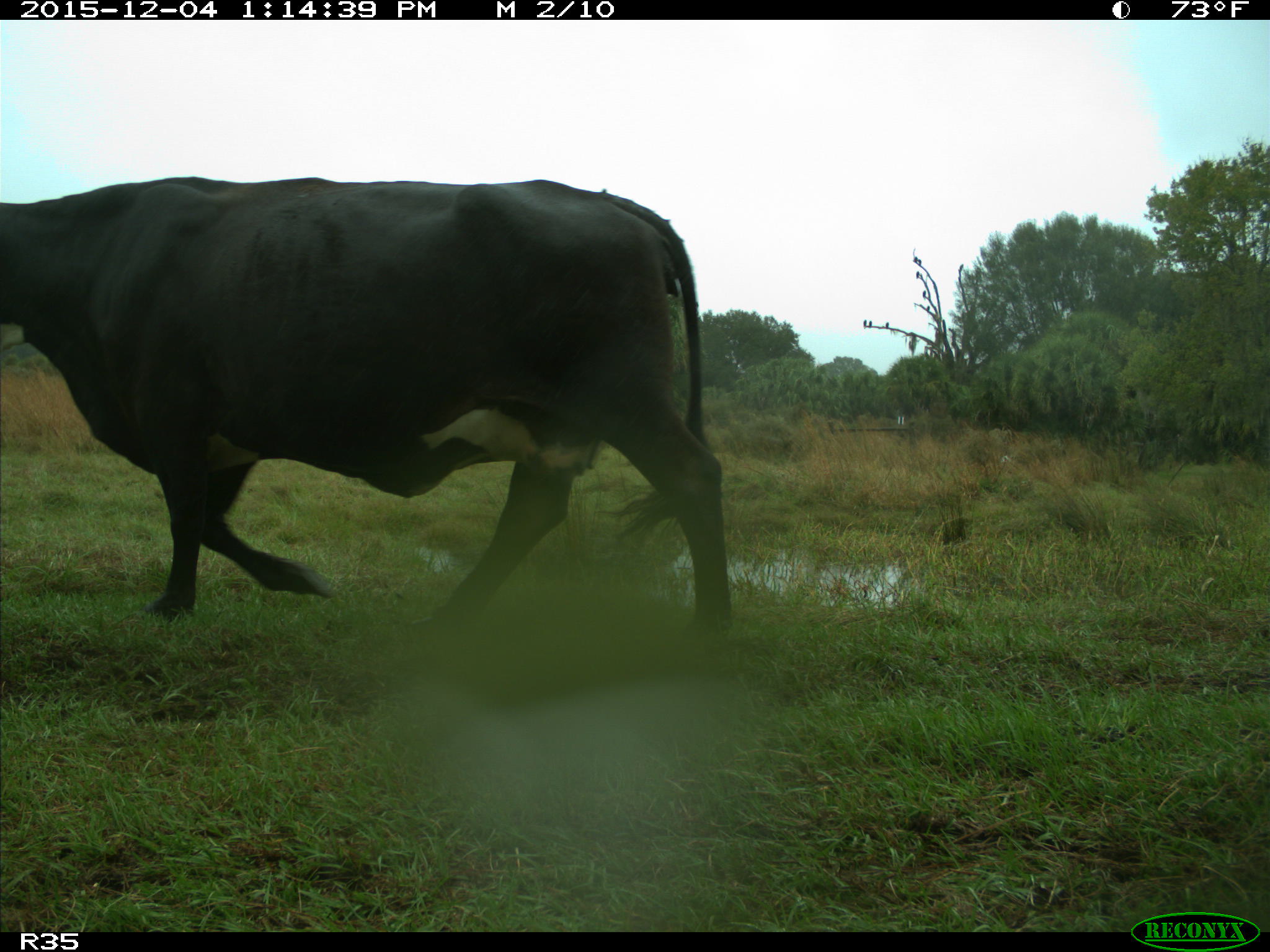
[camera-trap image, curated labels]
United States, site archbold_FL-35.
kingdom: Animalia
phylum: Chordata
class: Mammalia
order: Artiodactyla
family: Bovidae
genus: Bos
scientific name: Bos taurus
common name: domestic cow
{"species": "Bos taurus (domestic cow)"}